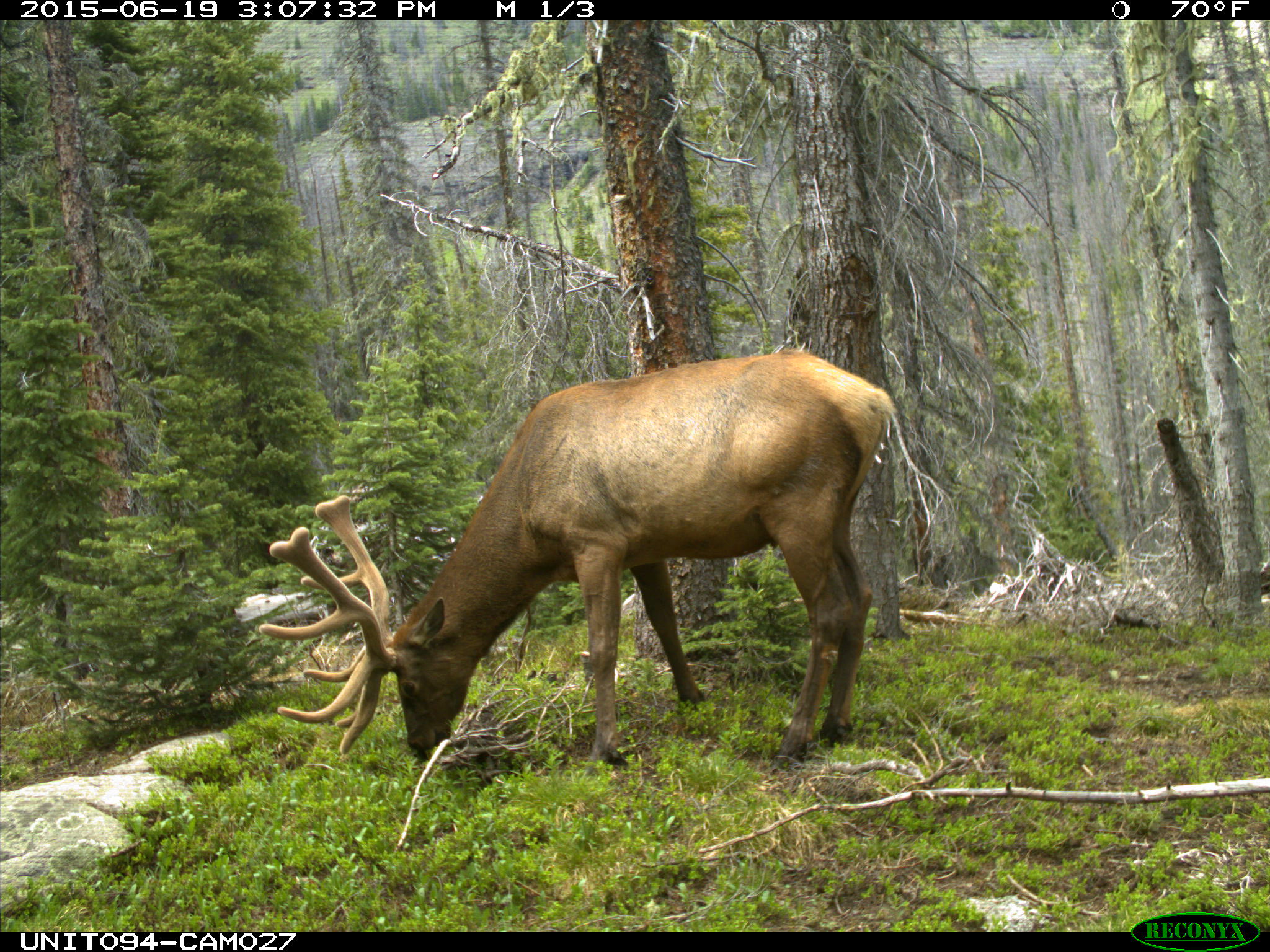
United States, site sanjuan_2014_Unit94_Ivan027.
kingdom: Animalia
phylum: Chordata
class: Mammalia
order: Artiodactyla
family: Cervidae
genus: Cervus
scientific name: Cervus elaphus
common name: red deer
Cervus elaphus (red deer).